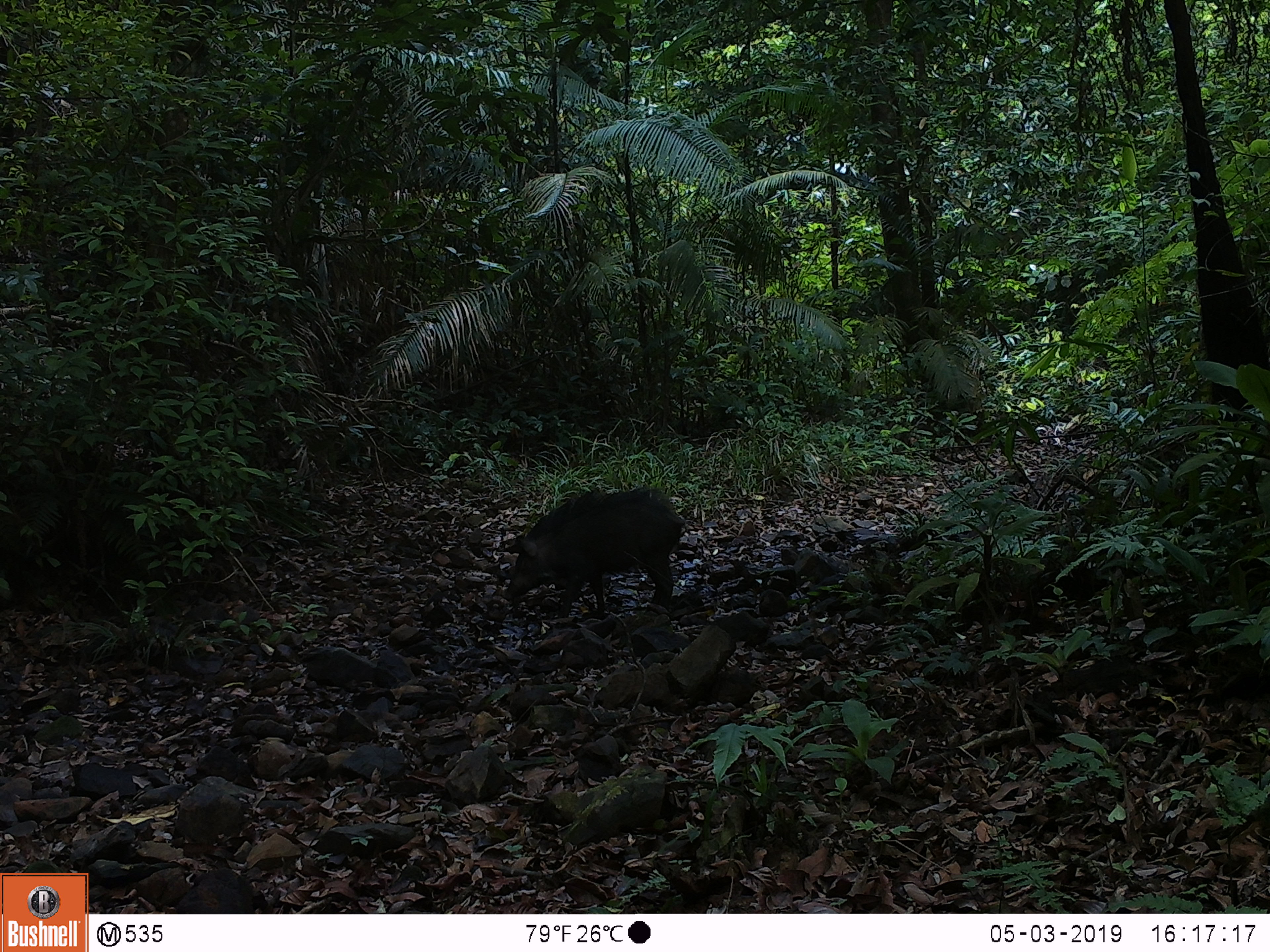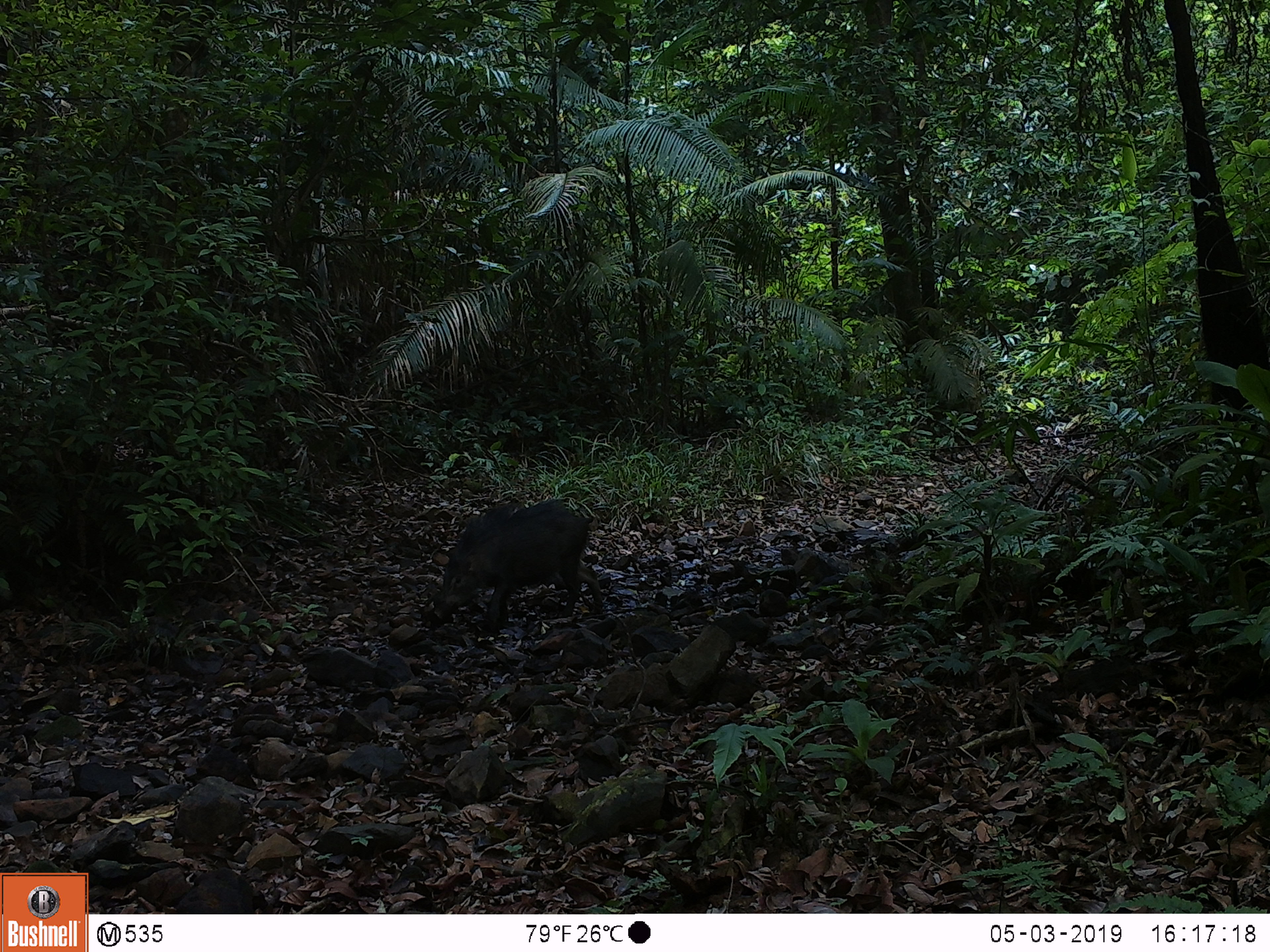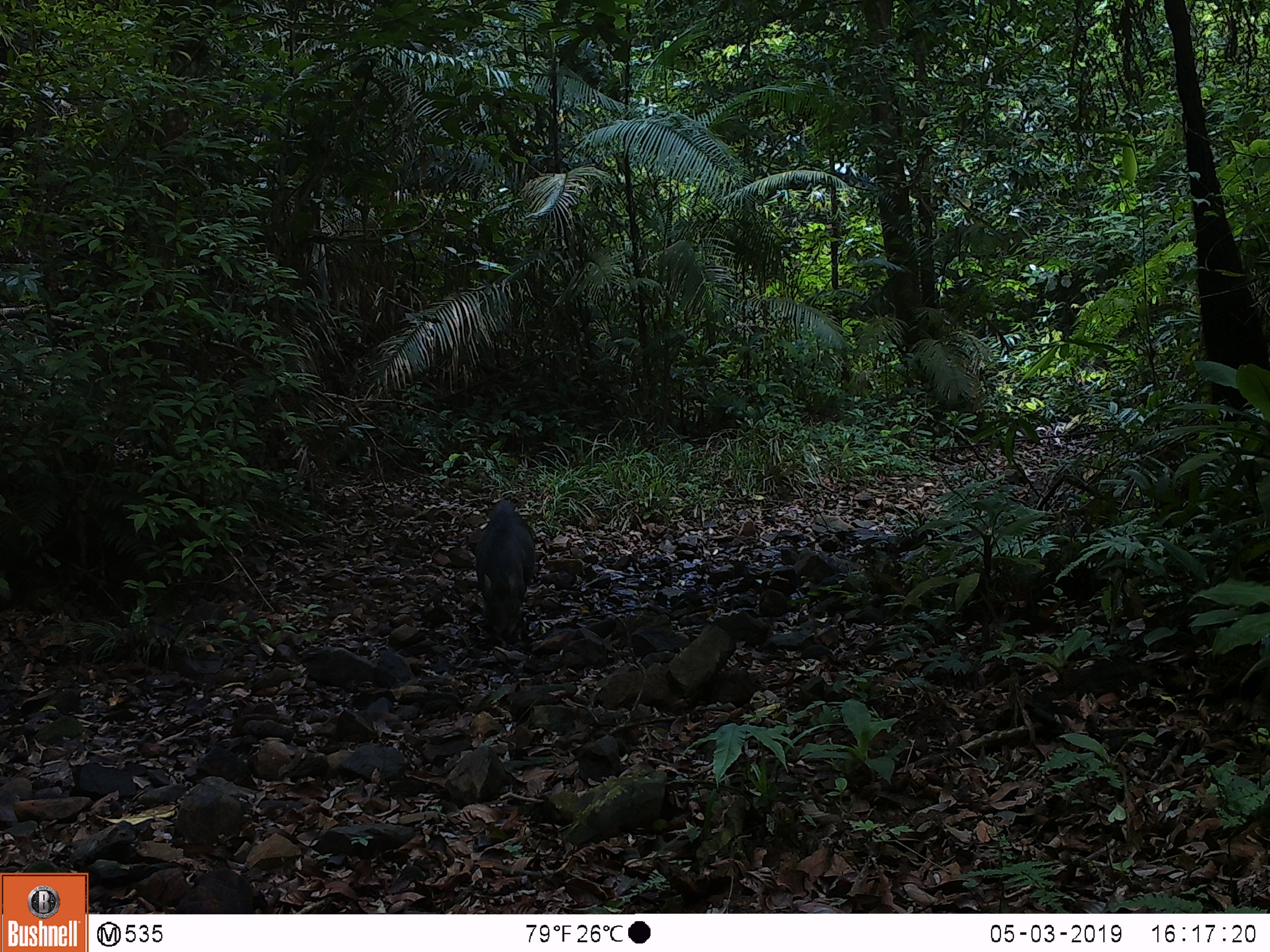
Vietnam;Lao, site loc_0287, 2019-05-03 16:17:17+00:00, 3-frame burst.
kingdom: Animalia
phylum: Chordata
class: Mammalia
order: Artiodactyla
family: Suidae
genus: Sus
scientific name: Sus scrofa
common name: eurasian wild pig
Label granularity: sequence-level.